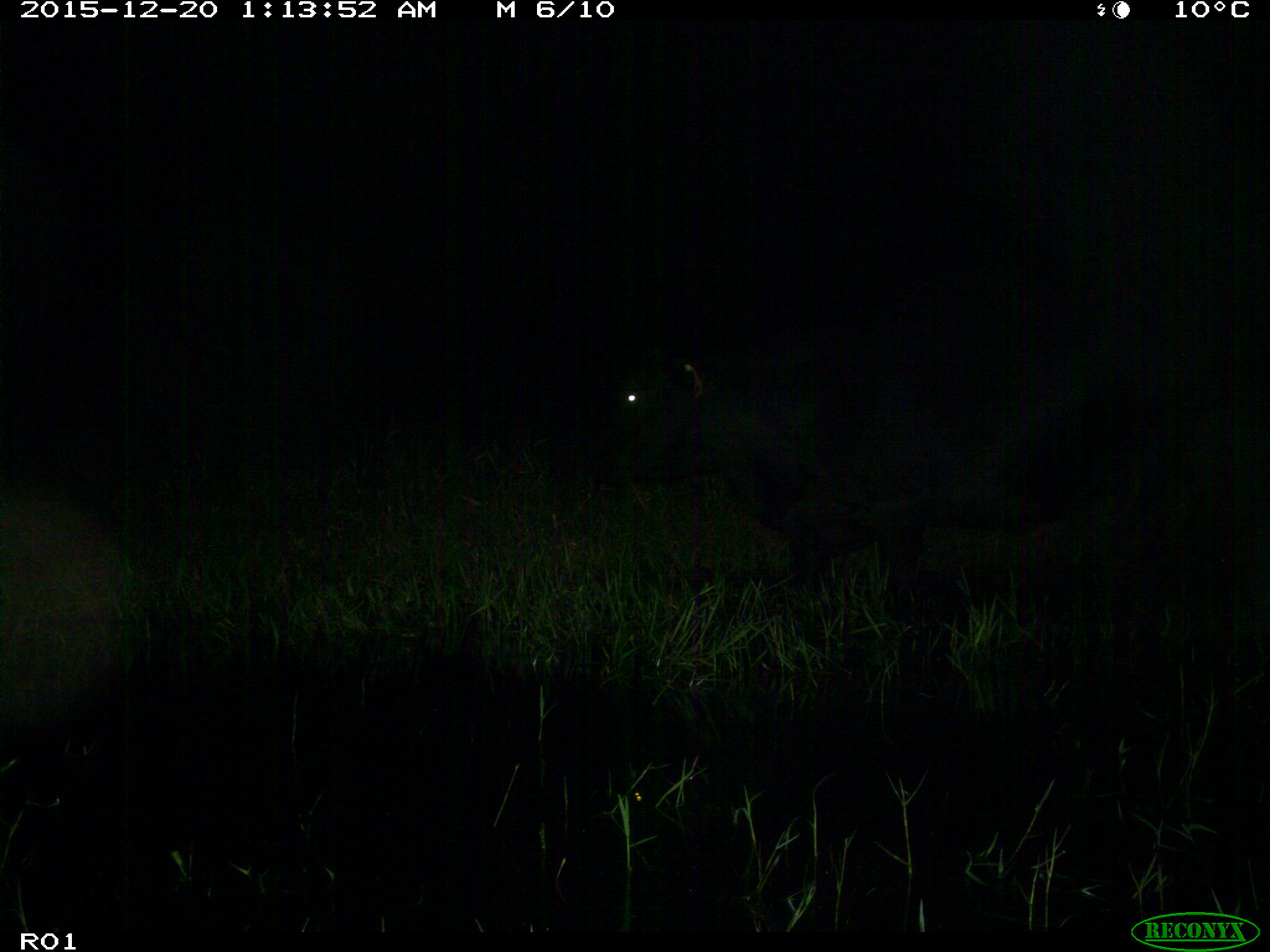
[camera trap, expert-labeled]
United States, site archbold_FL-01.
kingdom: Animalia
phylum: Chordata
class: Mammalia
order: Artiodactyla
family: Bovidae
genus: Bos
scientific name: Bos taurus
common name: domestic cow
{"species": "Bos taurus (domestic cow)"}